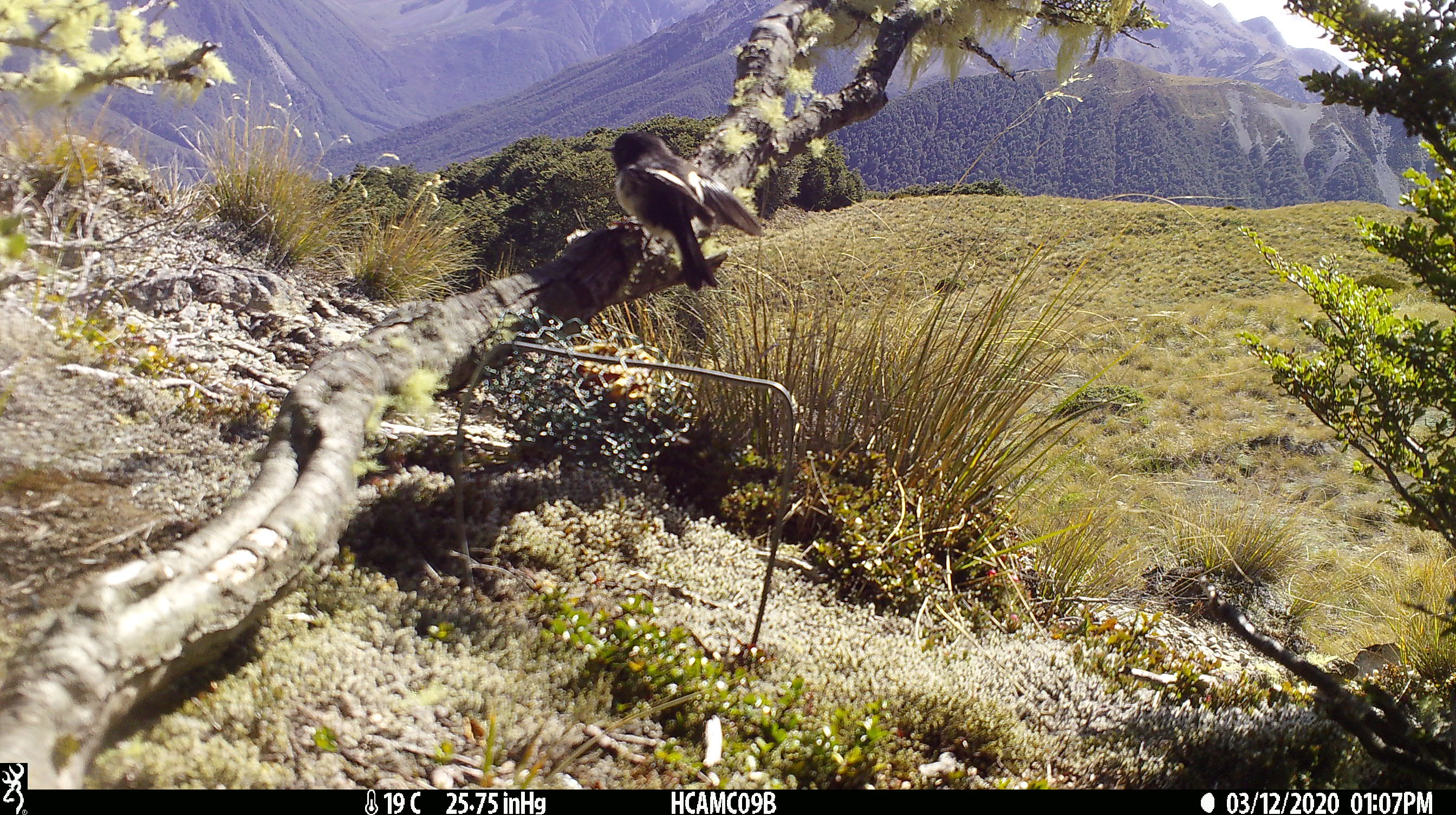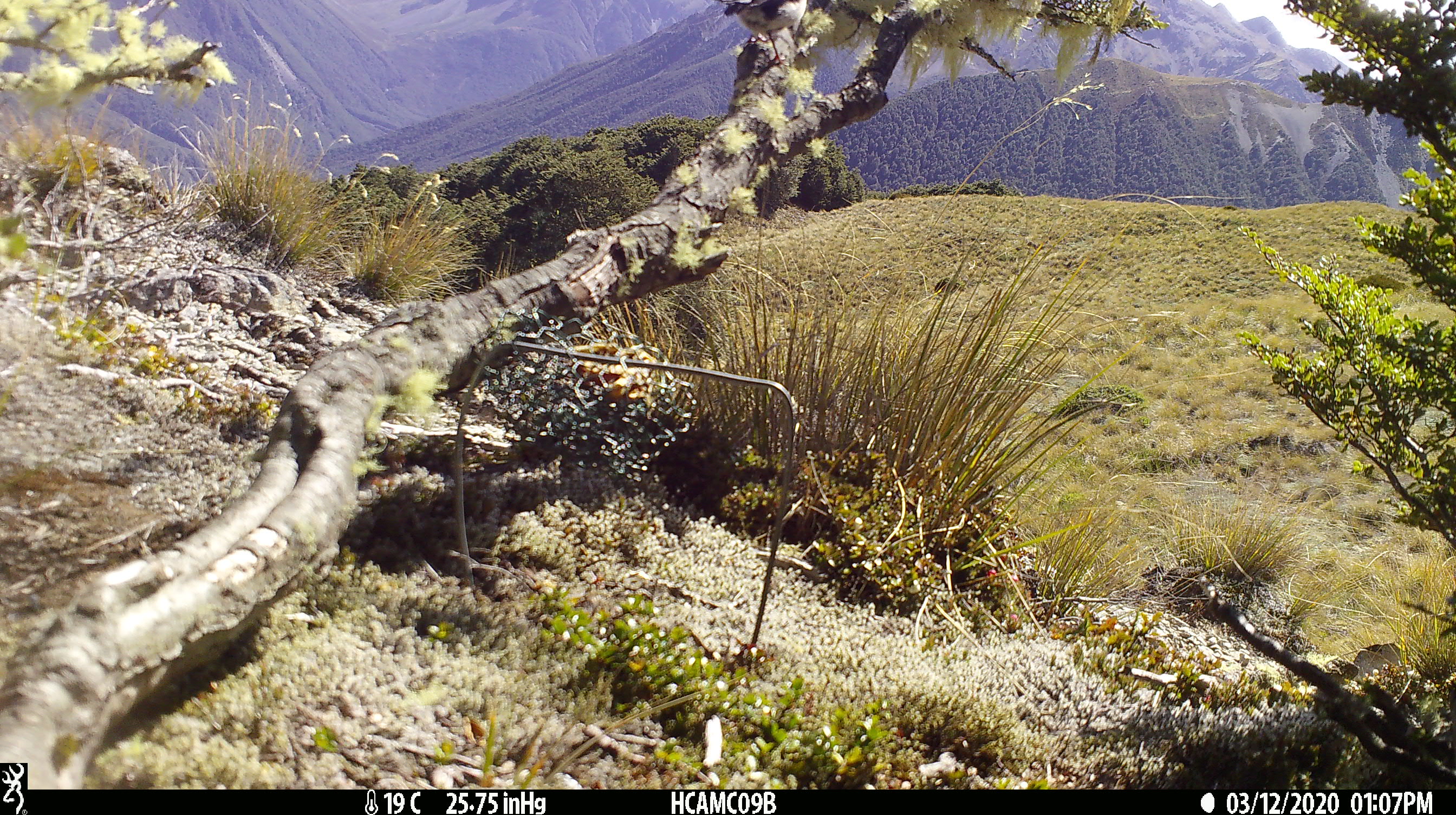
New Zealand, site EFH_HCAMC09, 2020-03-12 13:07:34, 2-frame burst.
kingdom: Animalia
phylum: Chordata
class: Aves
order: Passeriformes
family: Petroicidae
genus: Petroica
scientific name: Petroica macrocephala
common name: tomtit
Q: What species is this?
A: Tomtit (Petroica macrocephala).